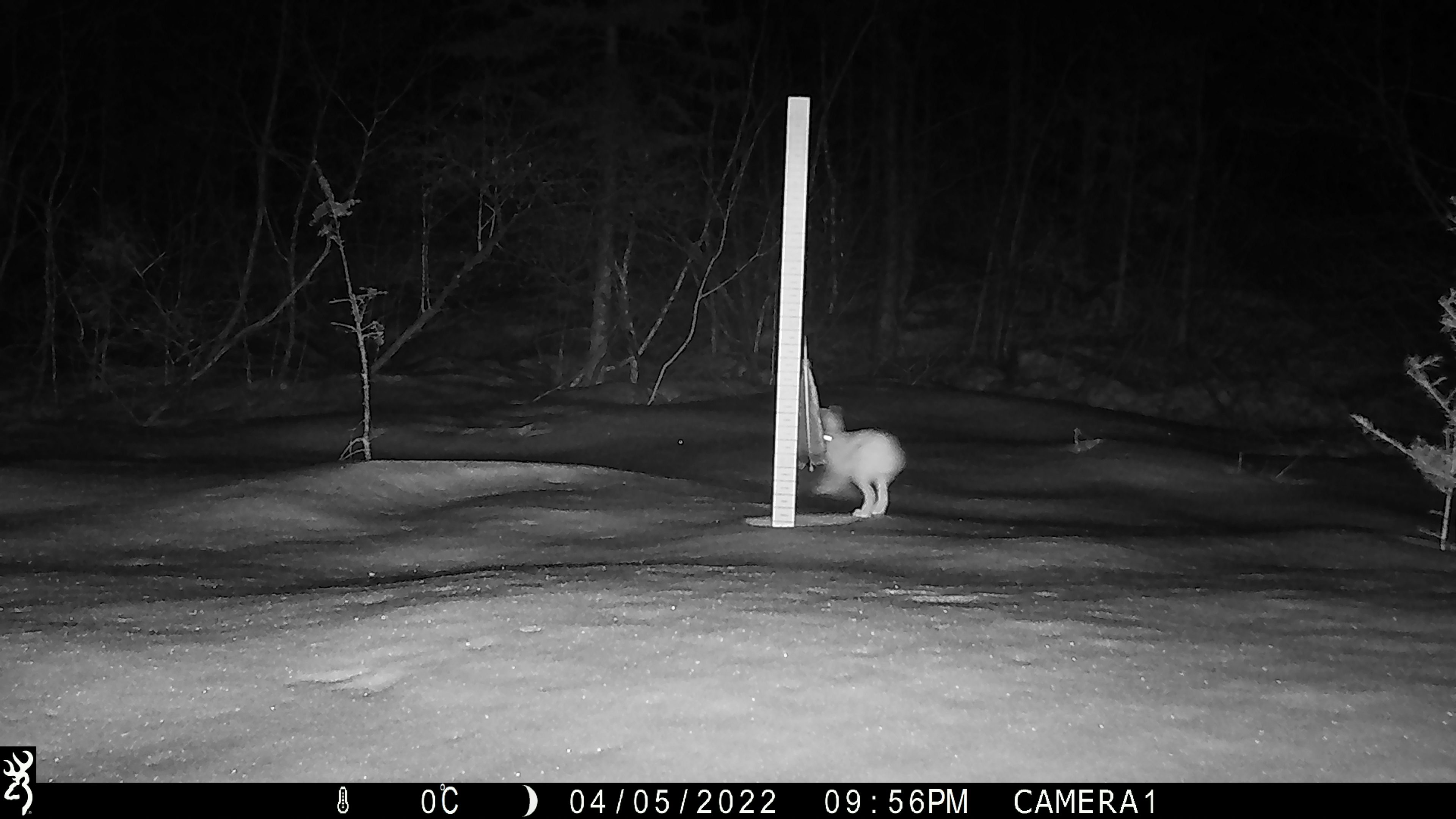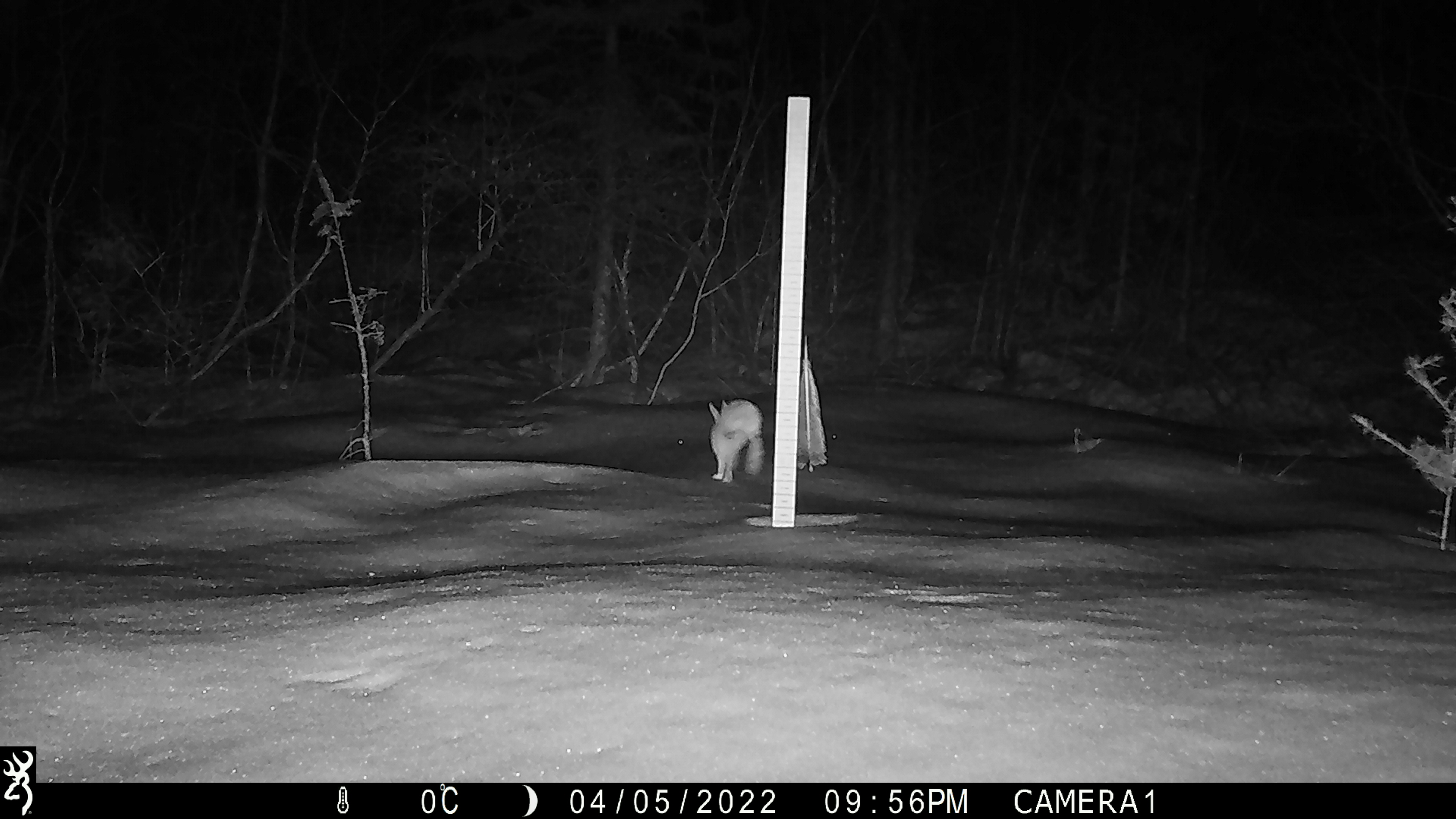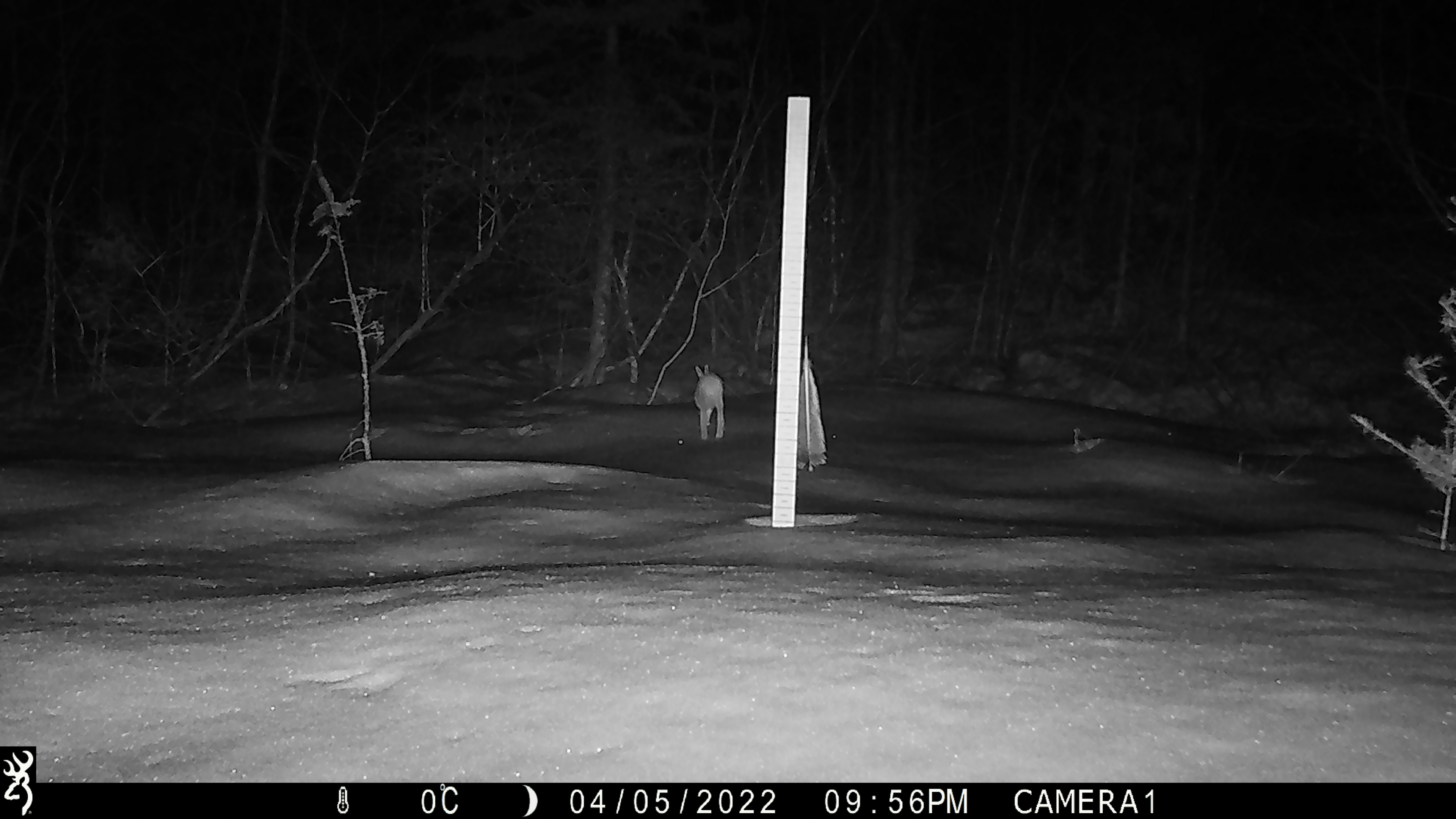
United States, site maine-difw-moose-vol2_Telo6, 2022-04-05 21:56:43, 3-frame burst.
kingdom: Animalia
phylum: Chordata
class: Mammalia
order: Lagomorpha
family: Leporidae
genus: Lepus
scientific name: Lepus americanus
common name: snowshoe hare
Snowshoe hare (Lepus americanus).